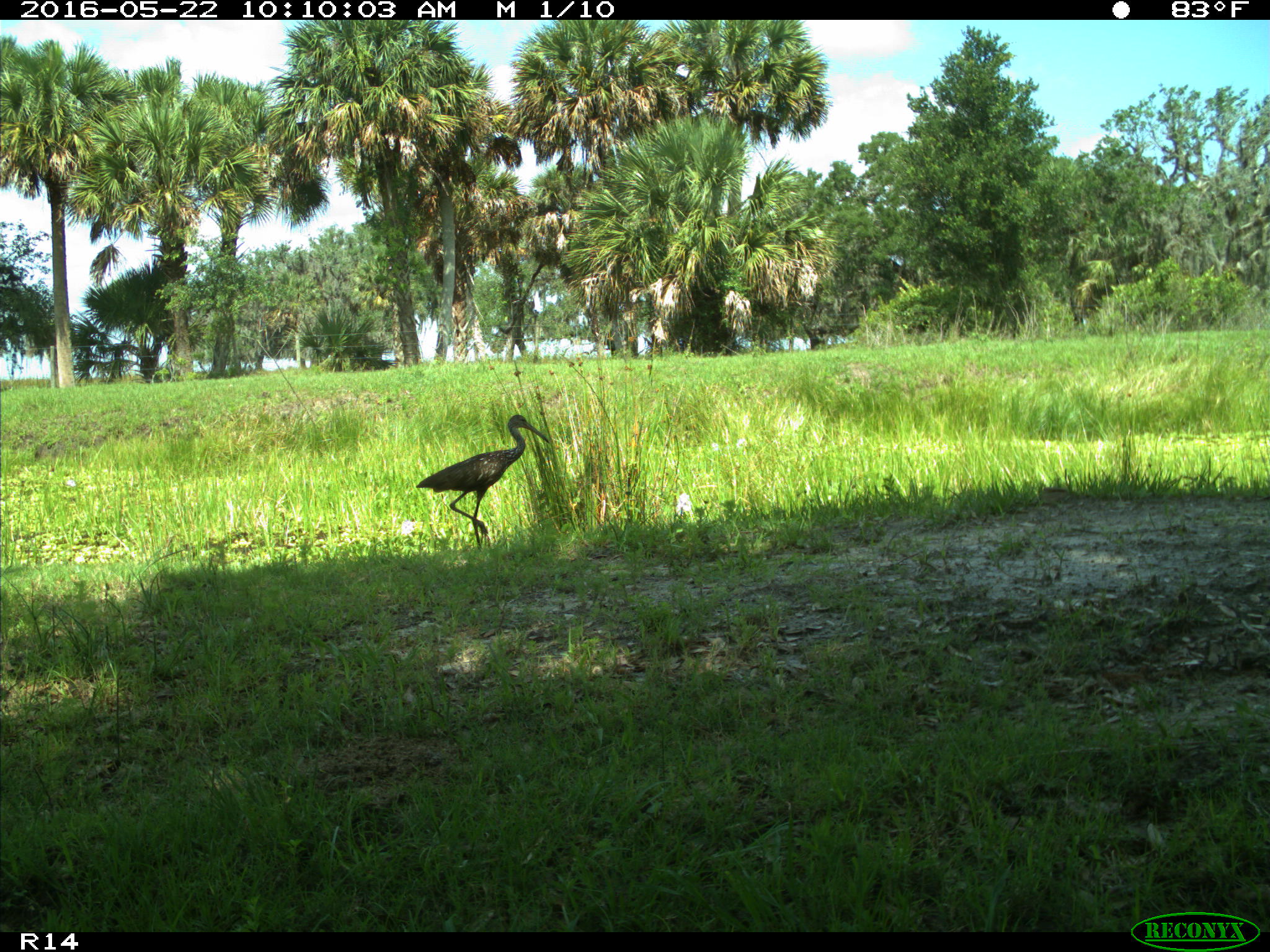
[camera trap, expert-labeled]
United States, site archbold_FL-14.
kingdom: Animalia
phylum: Chordata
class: Aves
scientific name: Aves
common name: birds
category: unidentified bird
Unidentified bird (birds) (Aves).